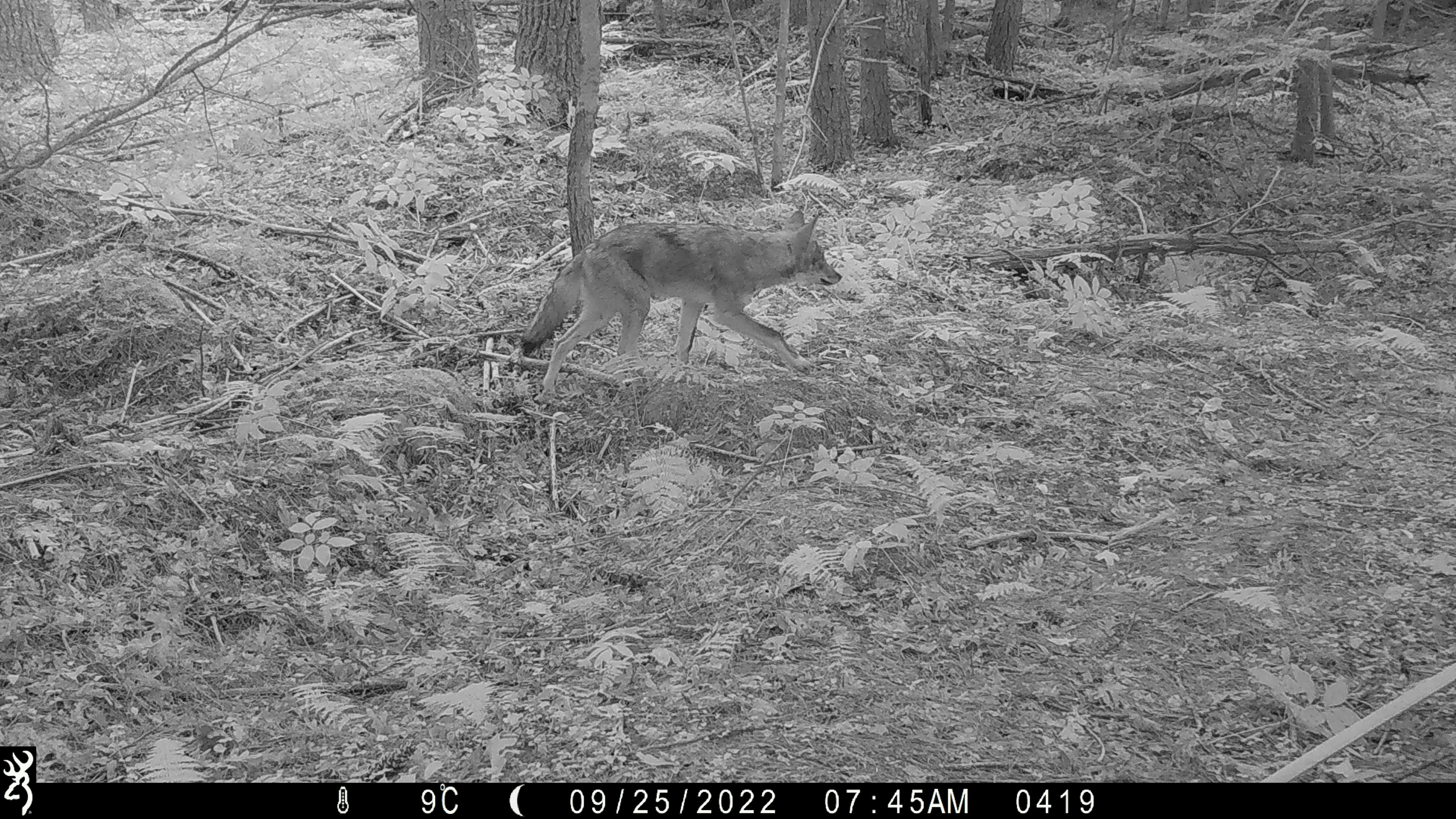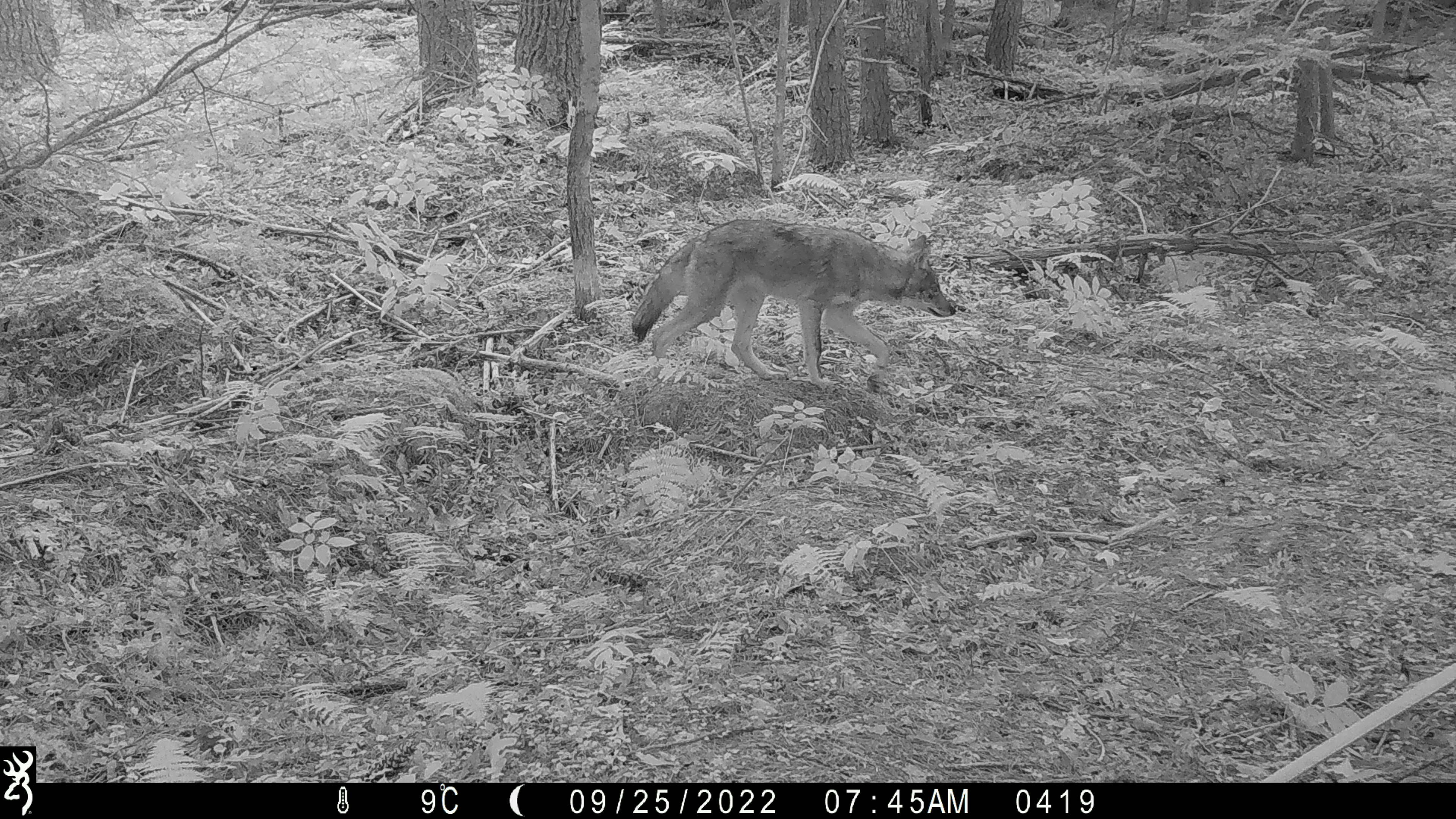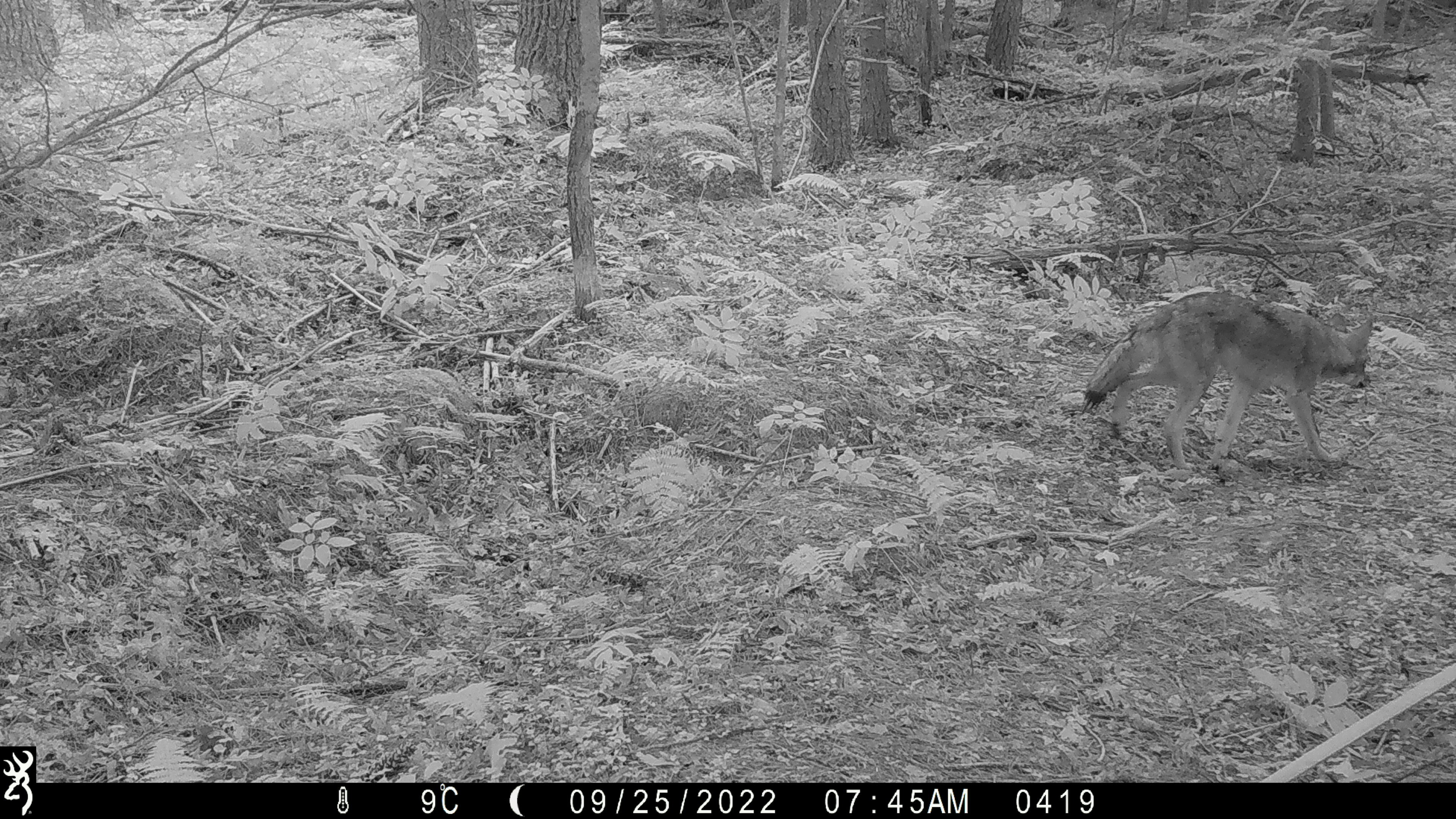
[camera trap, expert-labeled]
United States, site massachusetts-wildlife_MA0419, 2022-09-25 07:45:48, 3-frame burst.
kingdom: Animalia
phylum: Chordata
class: Mammalia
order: Carnivora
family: Canidae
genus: Canis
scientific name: Canis latrans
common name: coyote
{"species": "coyote (Canis latrans)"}